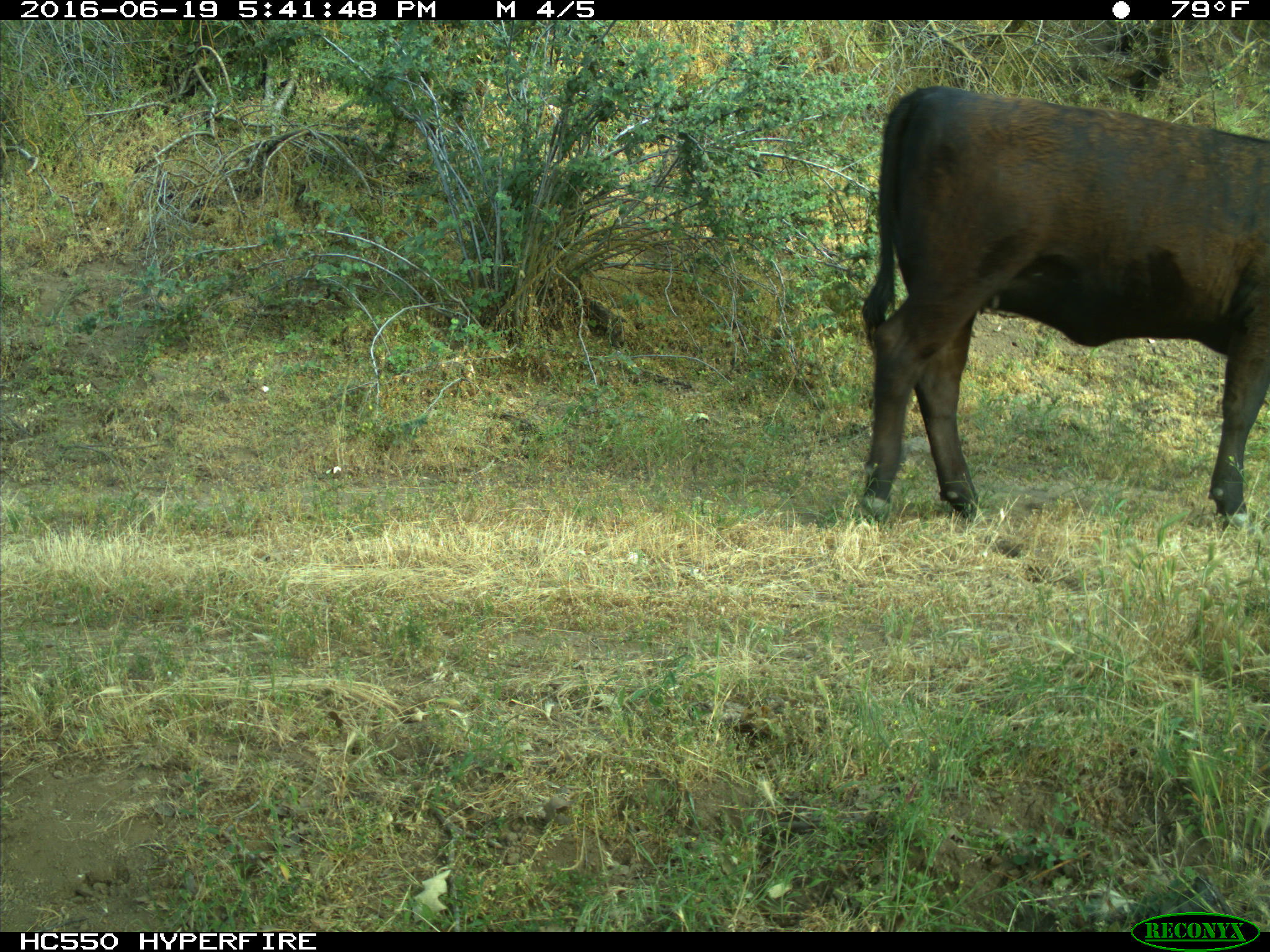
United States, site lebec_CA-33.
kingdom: Animalia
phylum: Chordata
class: Mammalia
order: Artiodactyla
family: Bovidae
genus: Bos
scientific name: Bos taurus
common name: domestic cow